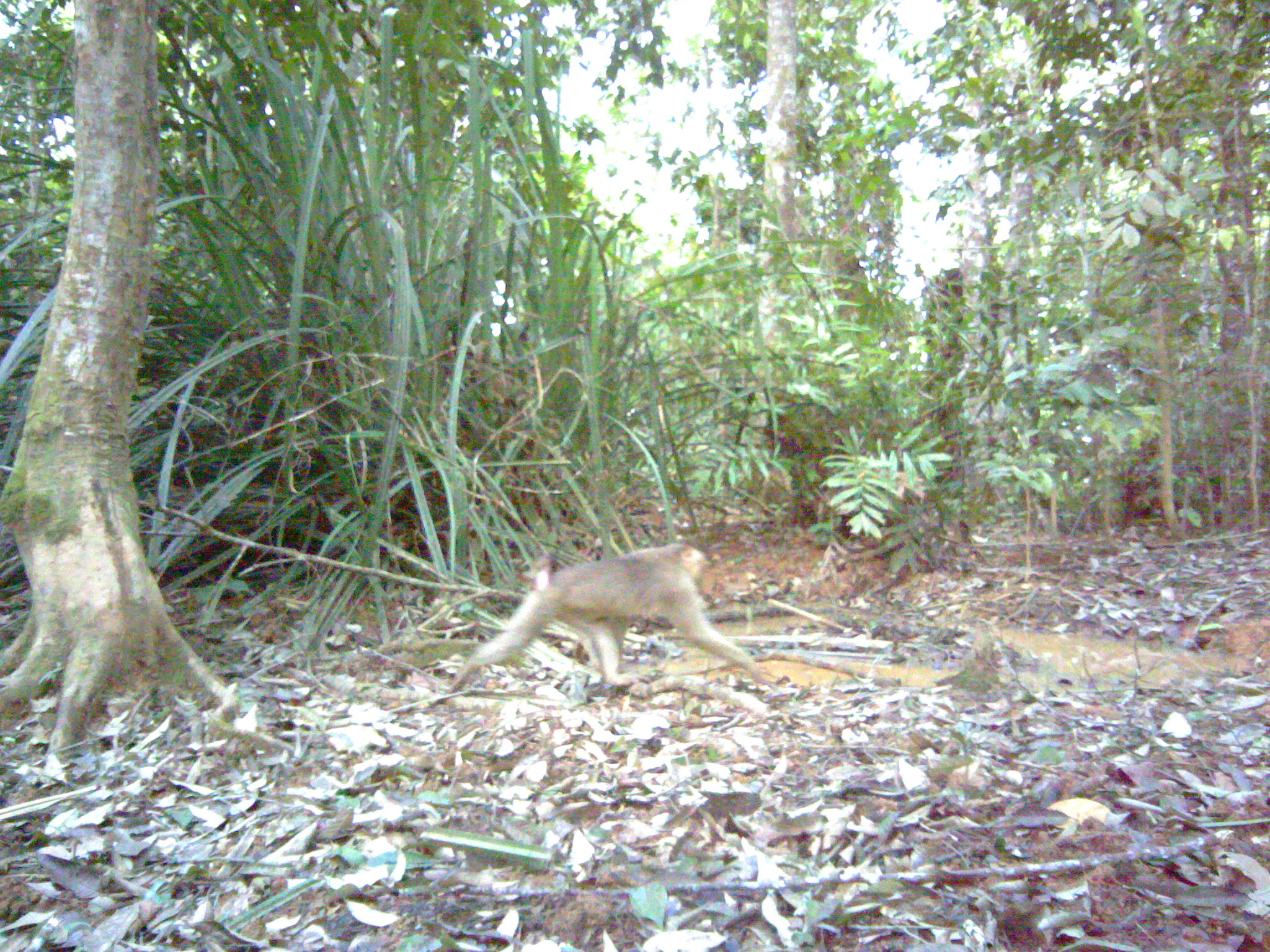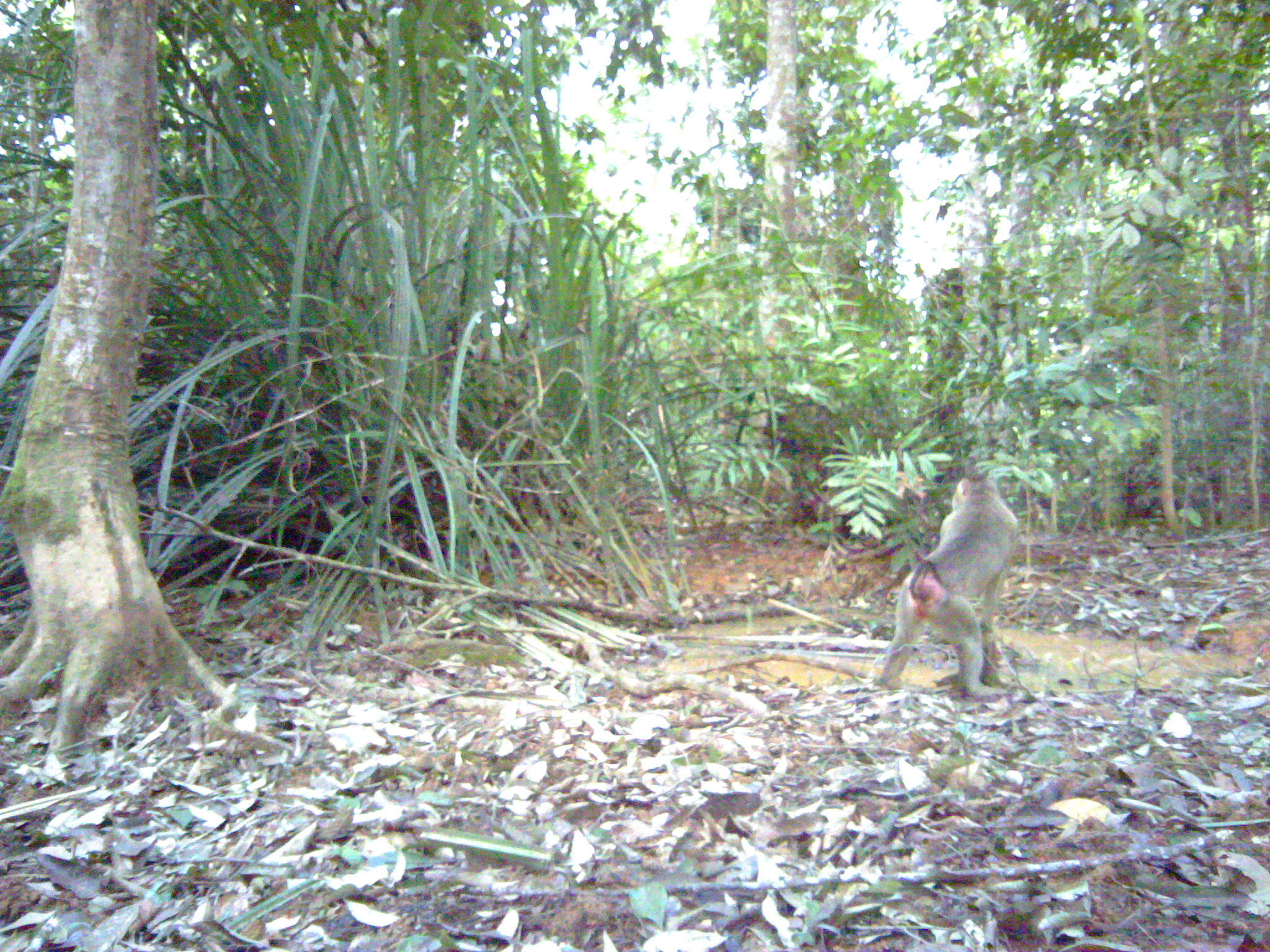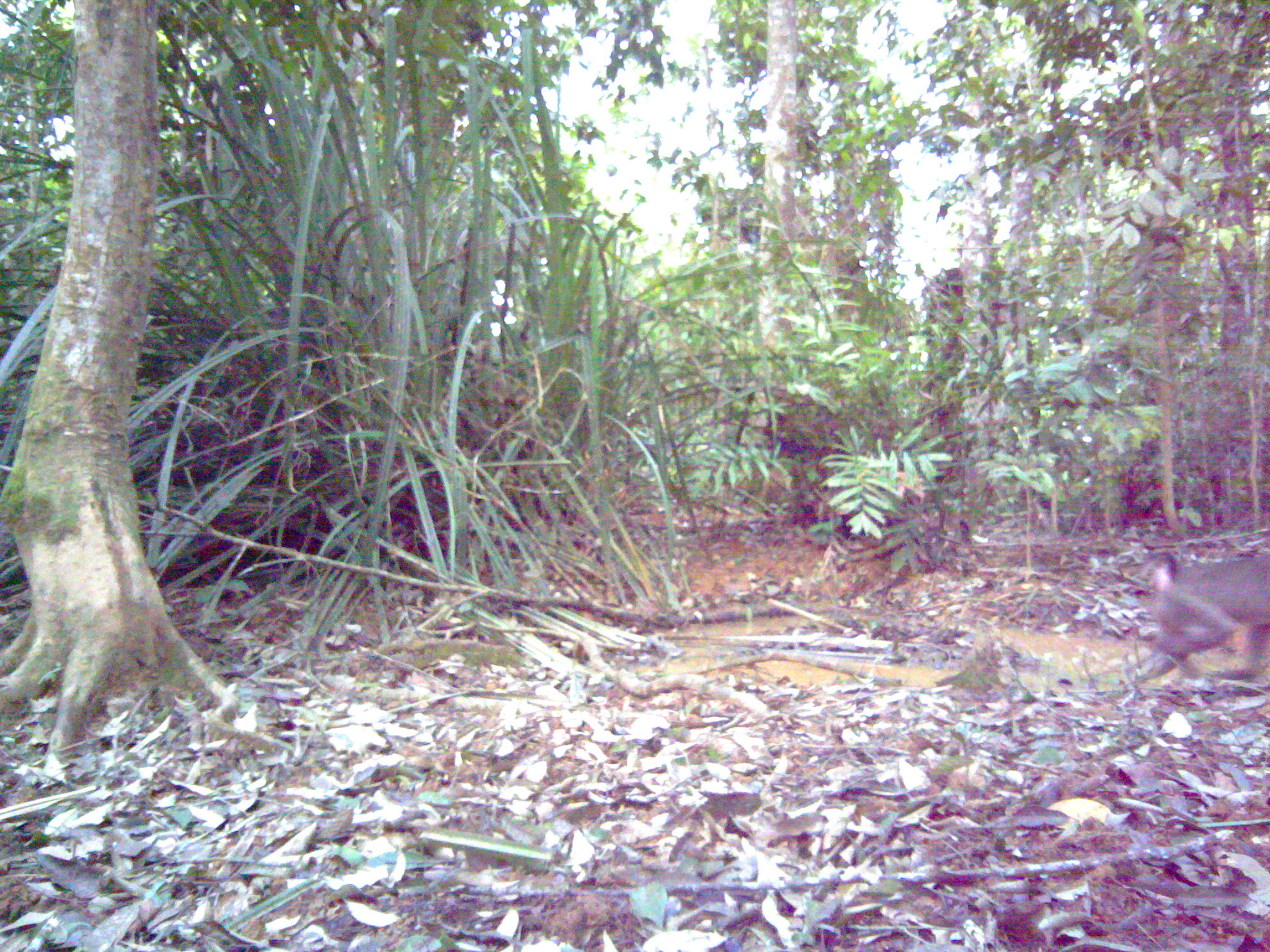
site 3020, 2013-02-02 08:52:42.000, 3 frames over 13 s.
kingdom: Animalia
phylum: Chordata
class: Mammalia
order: Primates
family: Cercopithecidae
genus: Macaca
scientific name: Macaca nemestrina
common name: southern pig-tailed macaque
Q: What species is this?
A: Macaca nemestrina (southern pig-tailed macaque).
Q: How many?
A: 1.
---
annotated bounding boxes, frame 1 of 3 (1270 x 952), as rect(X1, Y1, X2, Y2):
macaca nemestrina: rect(445, 543, 781, 695)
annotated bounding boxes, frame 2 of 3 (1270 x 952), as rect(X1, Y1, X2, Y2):
macaca nemestrina: rect(879, 453, 1019, 697)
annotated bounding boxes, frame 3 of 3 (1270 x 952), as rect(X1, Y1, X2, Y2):
macaca nemestrina: rect(1131, 551, 1268, 688)